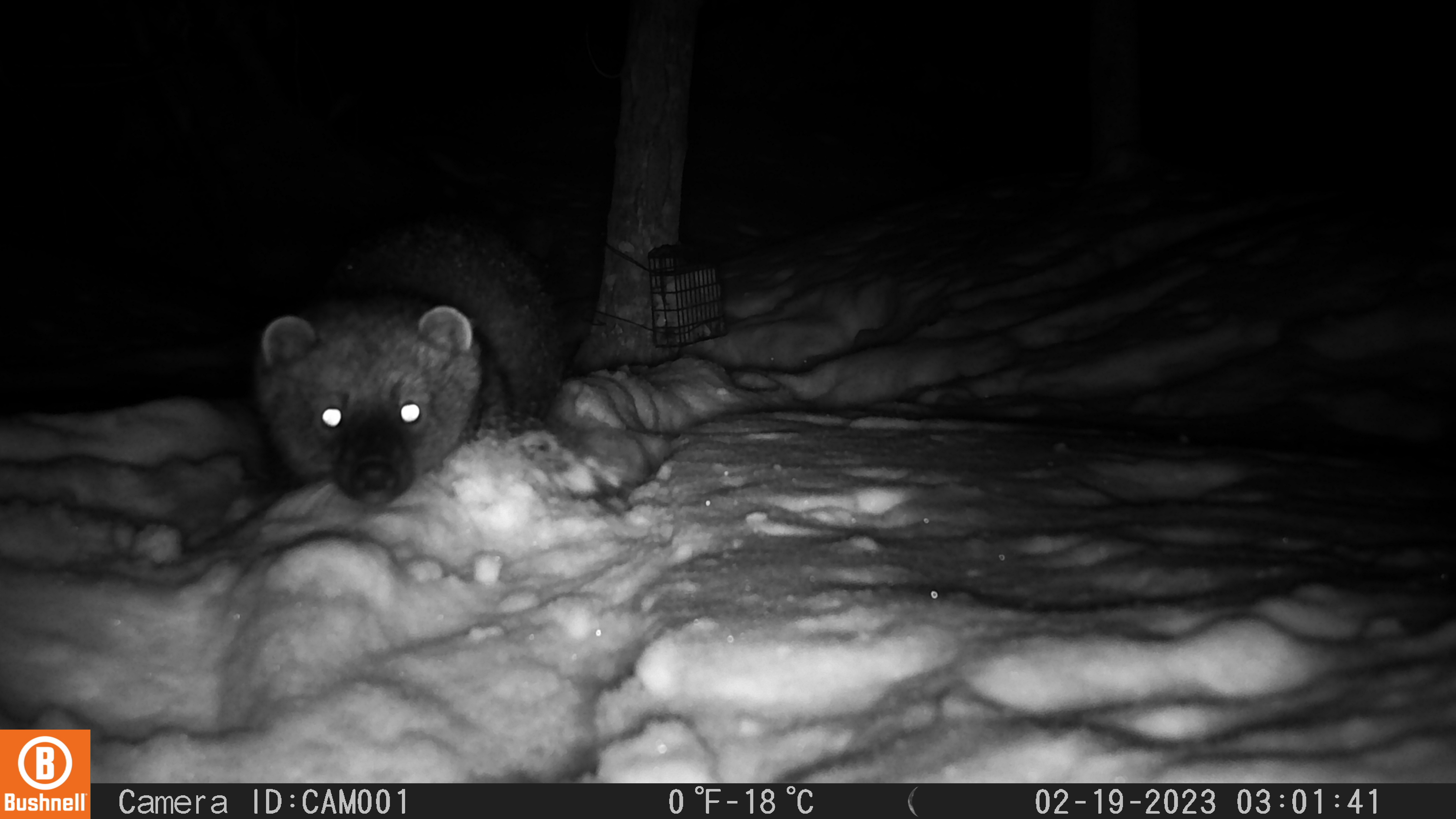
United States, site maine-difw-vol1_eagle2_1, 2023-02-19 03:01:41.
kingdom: Animalia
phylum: Chordata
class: Mammalia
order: Carnivora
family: Mustelidae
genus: Pekania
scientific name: Pekania pennanti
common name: fisher